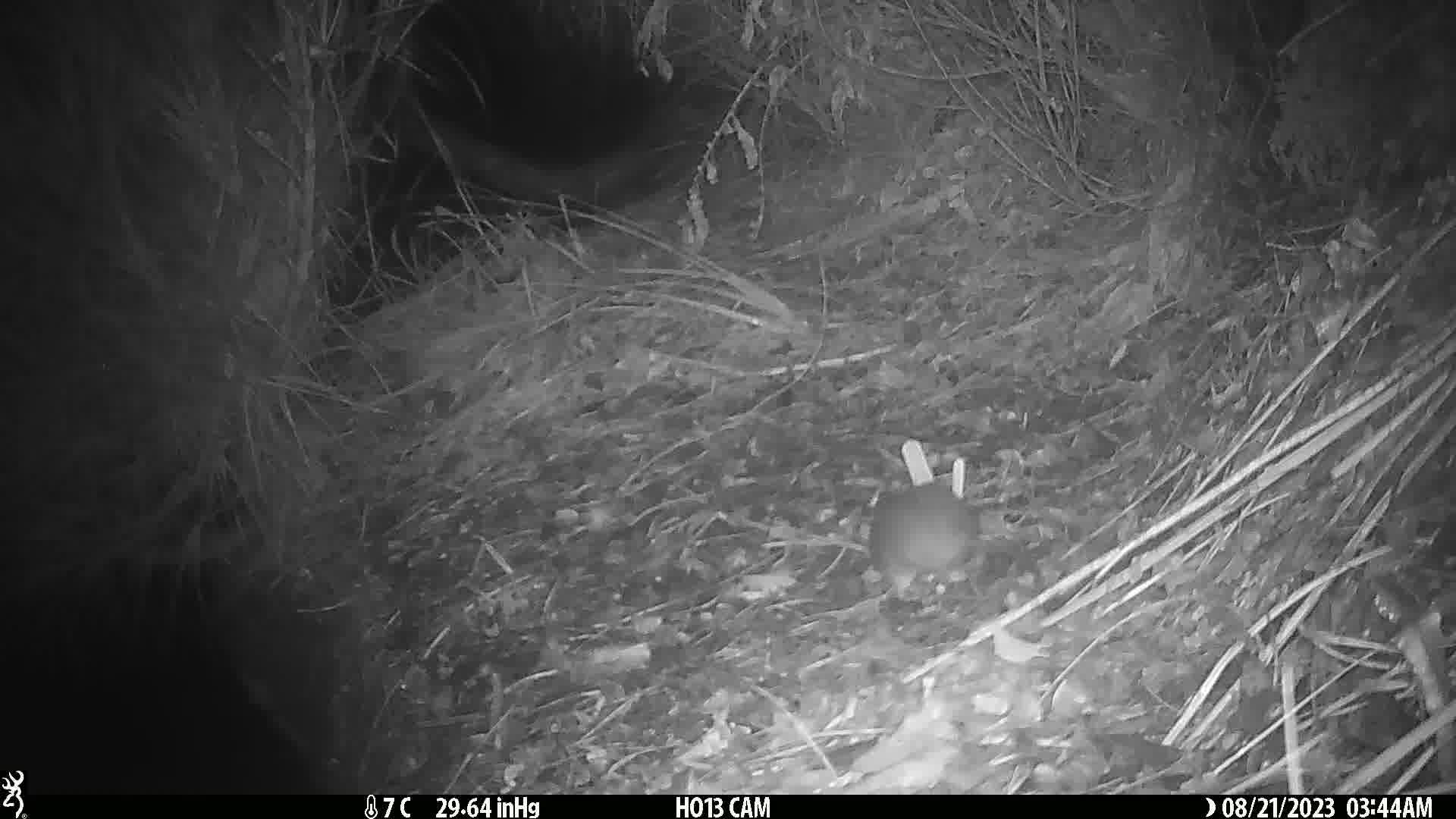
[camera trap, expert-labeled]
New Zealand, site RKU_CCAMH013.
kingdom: Animalia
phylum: Chordata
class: Mammalia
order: Rodentia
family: Muridae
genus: Rattus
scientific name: Rattus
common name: rat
Rat (Rattus).